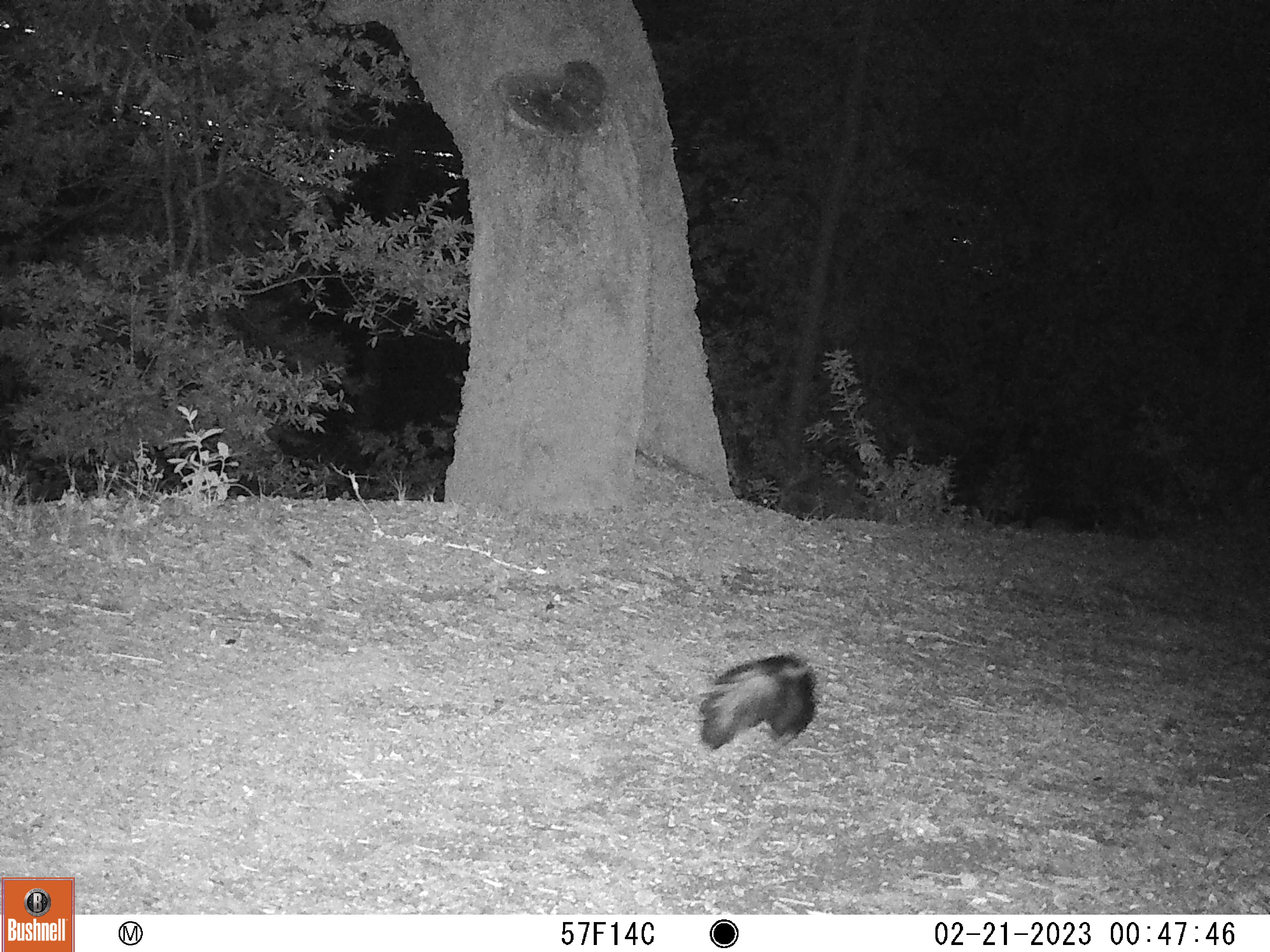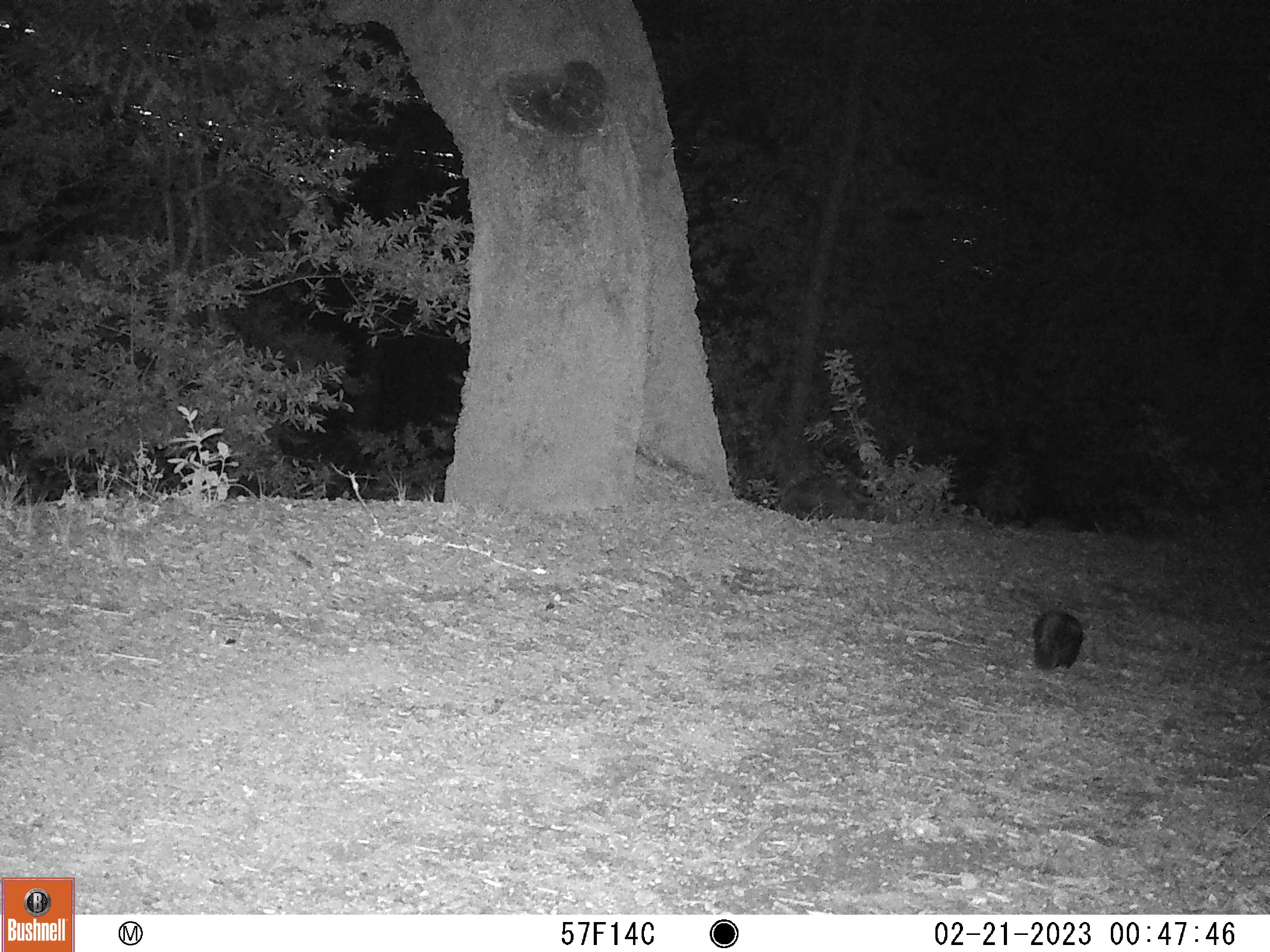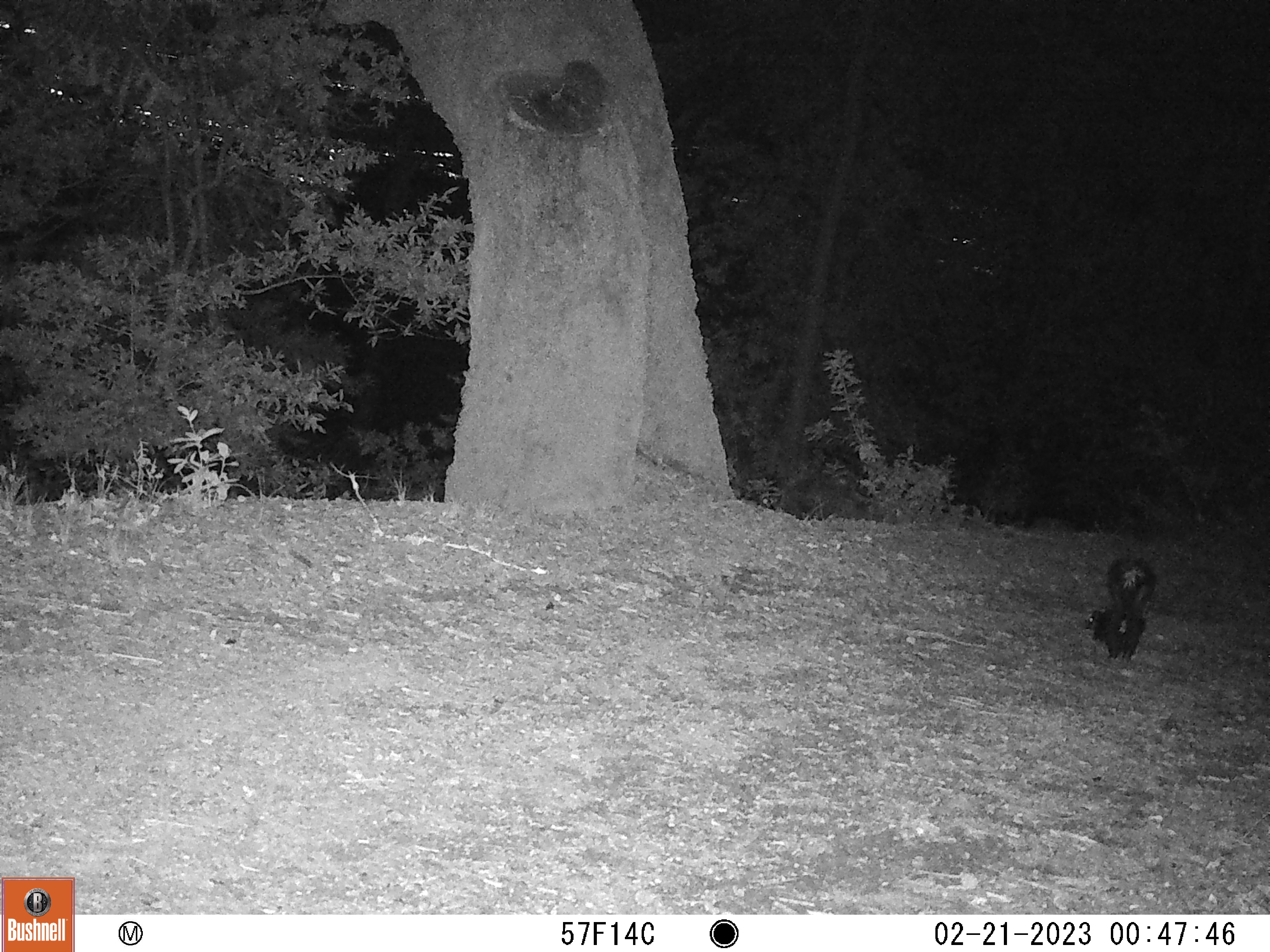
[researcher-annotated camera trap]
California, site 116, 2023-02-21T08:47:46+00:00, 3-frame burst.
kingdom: Animalia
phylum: Chordata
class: Mammalia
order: Carnivora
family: Mephitidae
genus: Mephitis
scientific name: Mephitis mephitis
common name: striped skunk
Striped skunk (Mephitis mephitis).